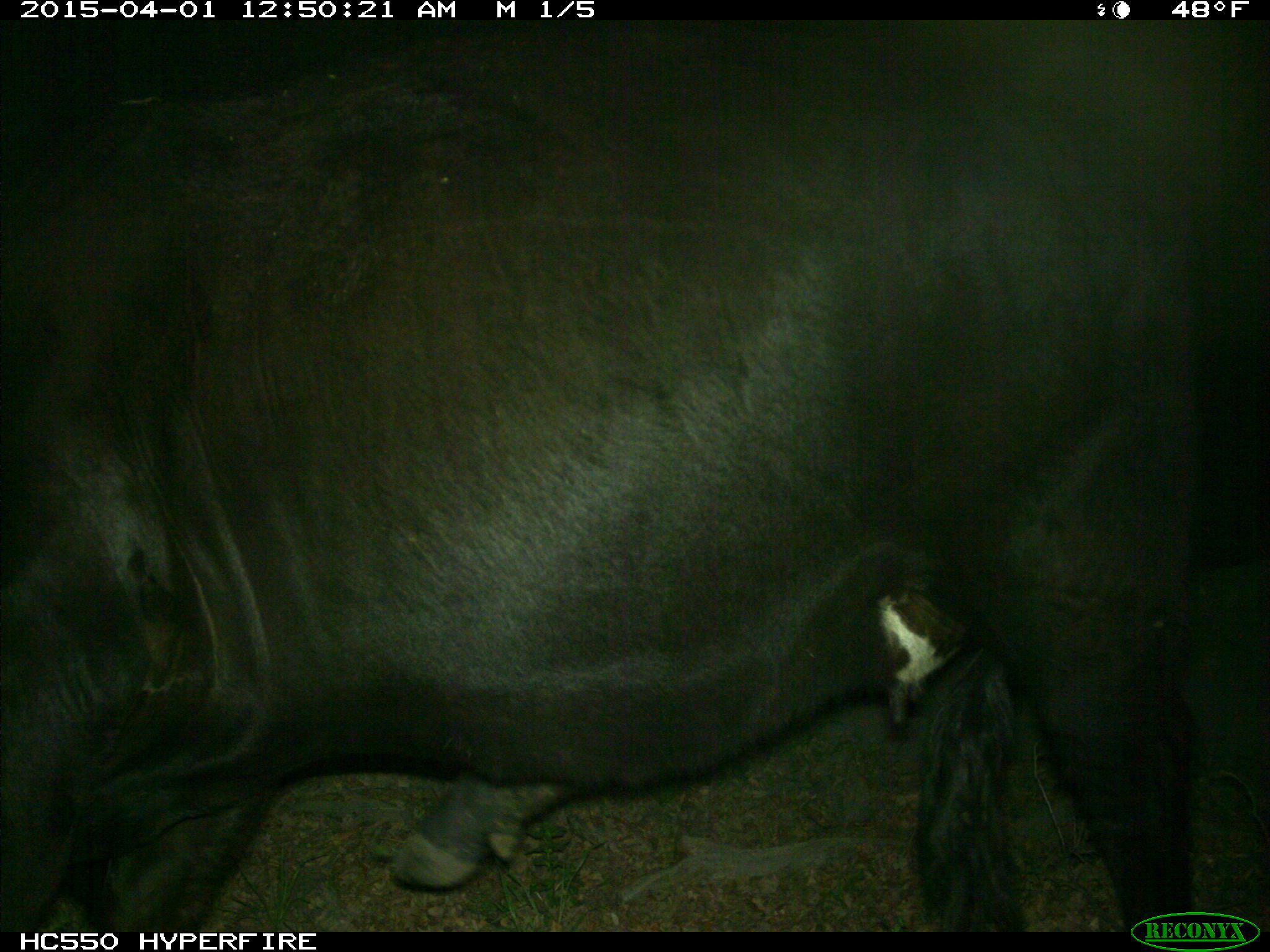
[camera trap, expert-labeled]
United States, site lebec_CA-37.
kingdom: Animalia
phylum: Chordata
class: Mammalia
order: Artiodactyla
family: Bovidae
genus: Bos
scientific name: Bos taurus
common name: domestic cow